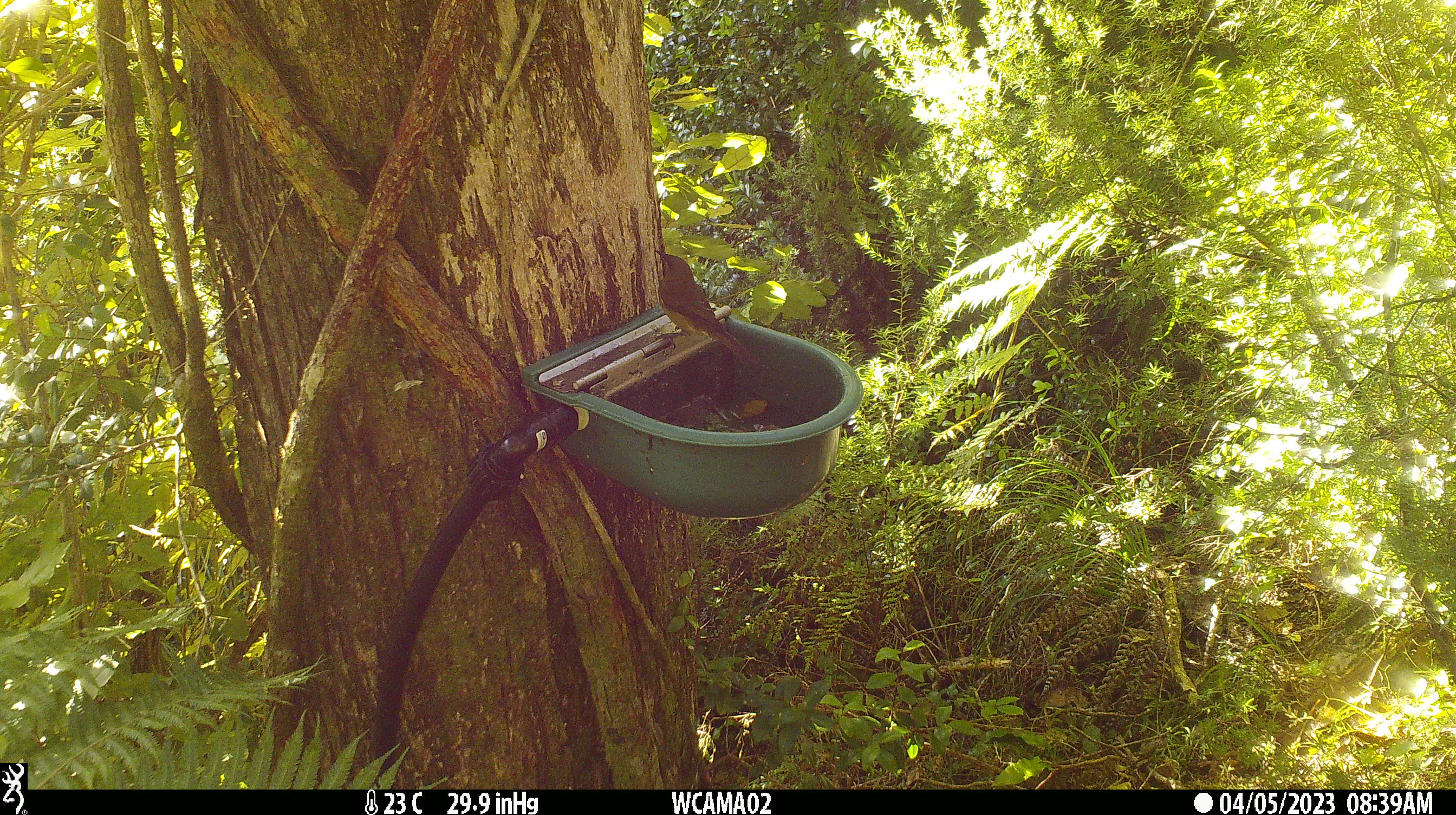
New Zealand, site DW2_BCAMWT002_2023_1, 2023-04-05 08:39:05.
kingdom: Animalia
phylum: Chordata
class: Aves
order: Passeriformes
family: Meliphagidae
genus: Anthornis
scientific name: Anthornis melanura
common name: new zealand bellbird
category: bellbird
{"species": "bellbird (new zealand bellbird) (Anthornis melanura)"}